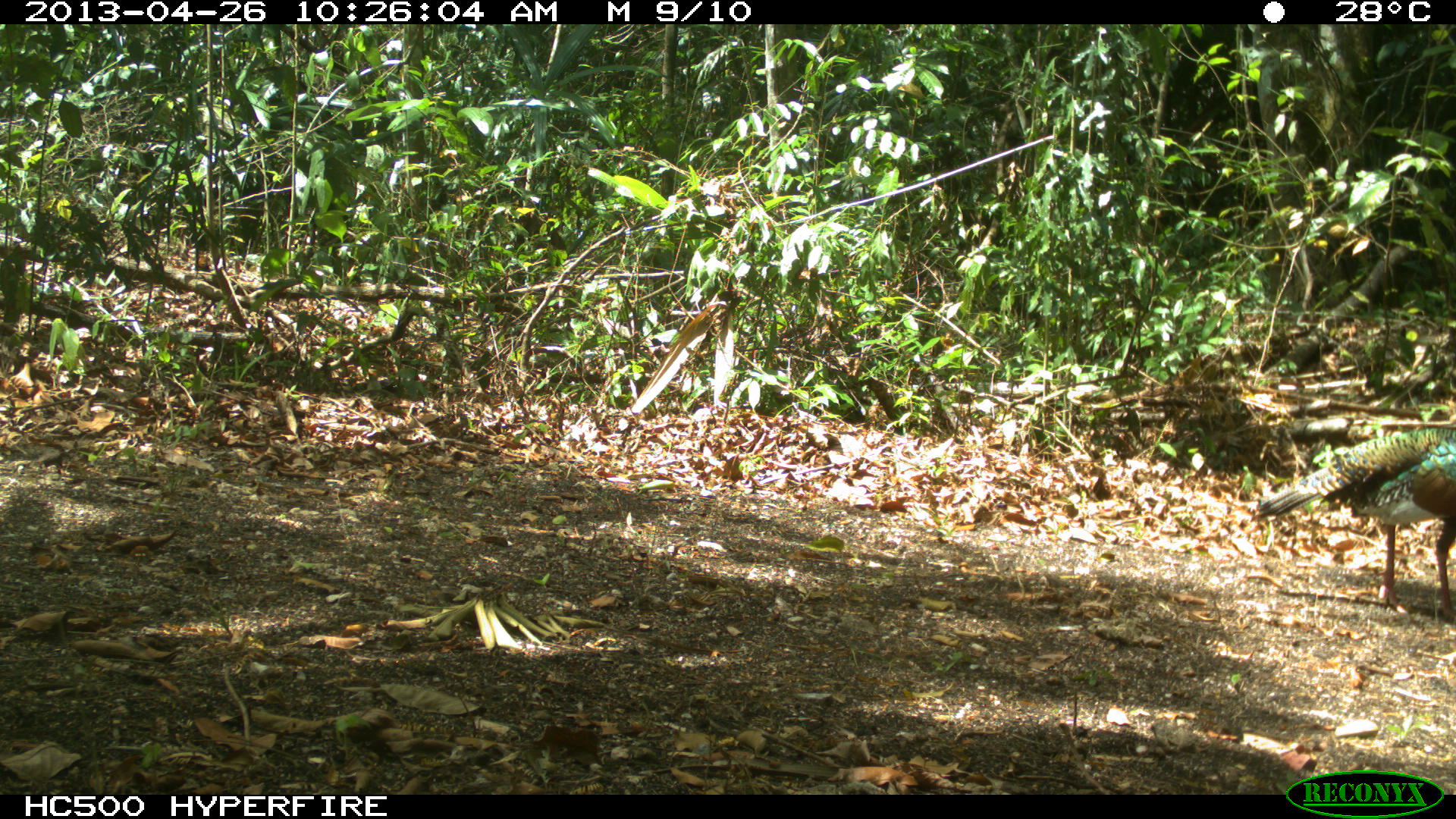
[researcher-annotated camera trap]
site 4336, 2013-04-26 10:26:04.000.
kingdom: Animalia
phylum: Chordata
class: Aves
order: Galliformes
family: Phasianidae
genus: Meleagris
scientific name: Meleagris ocellata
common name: ocellated turkey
Meleagris ocellata (ocellated turkey), count 1.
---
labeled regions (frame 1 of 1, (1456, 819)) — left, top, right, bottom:
meleagris ocellata: 1251, 427, 1456, 626